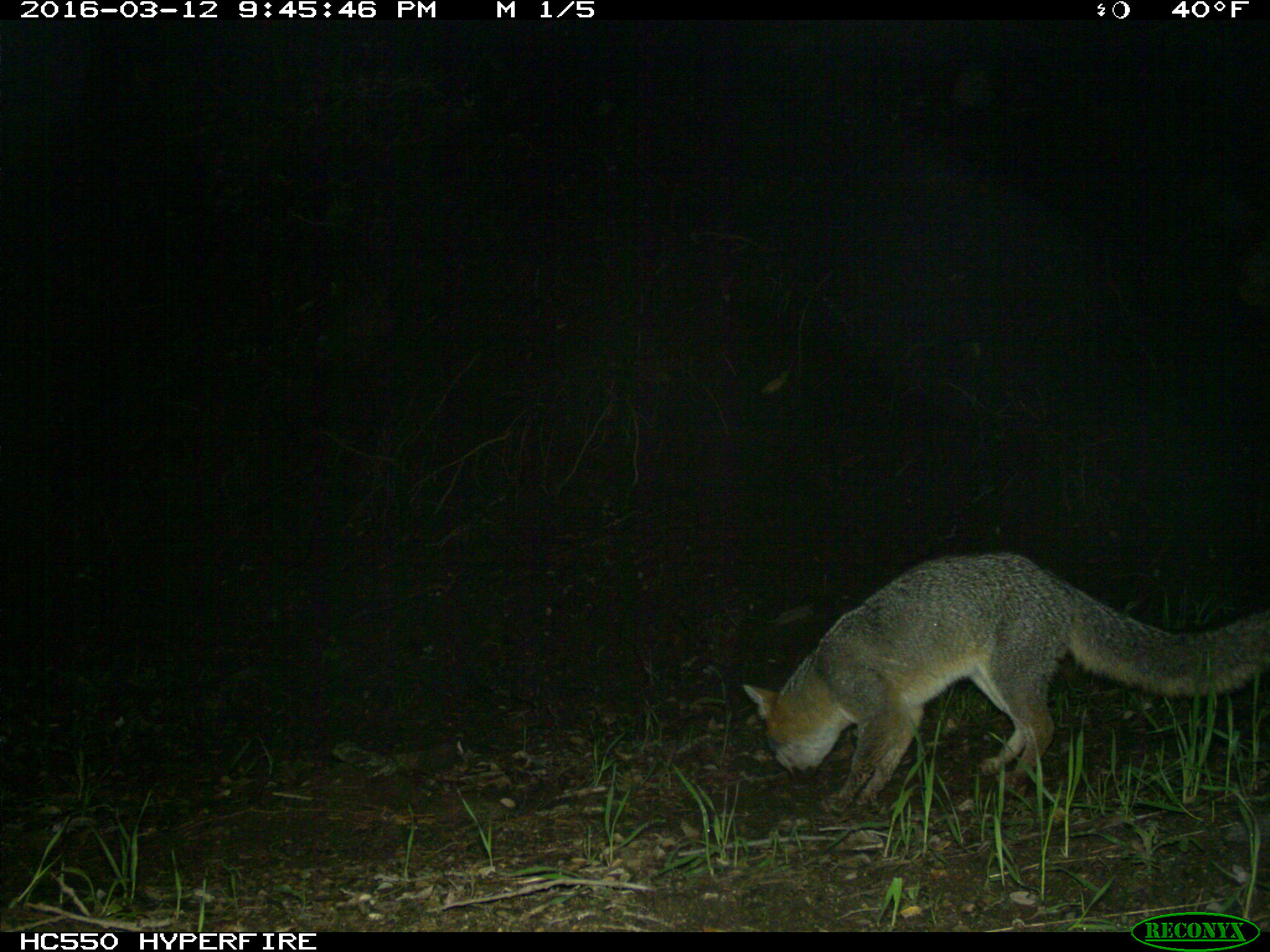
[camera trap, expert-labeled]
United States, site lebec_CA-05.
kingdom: Animalia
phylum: Chordata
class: Mammalia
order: Carnivora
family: Canidae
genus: Urocyon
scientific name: Urocyon cinereoargenteus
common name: gray fox